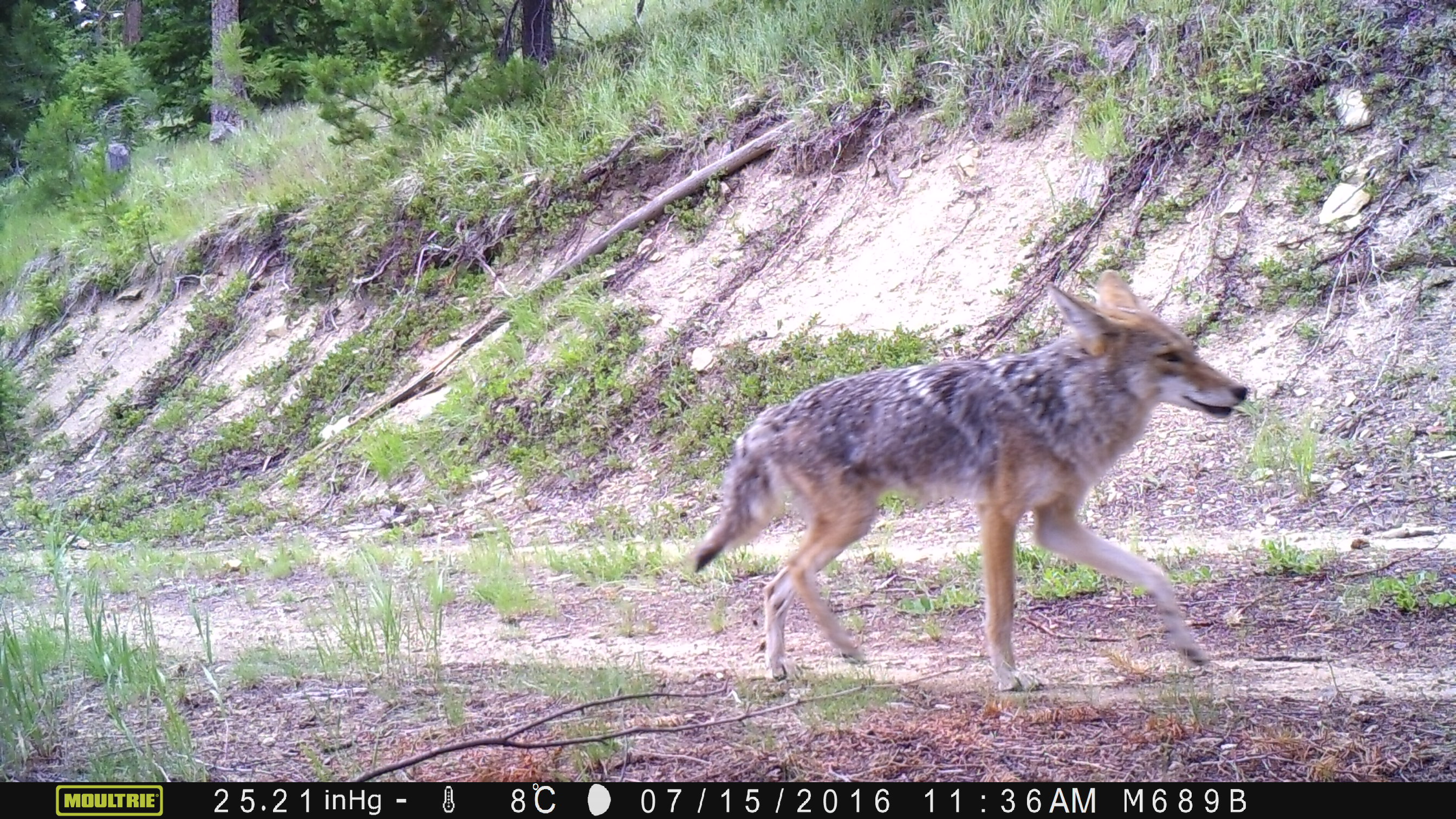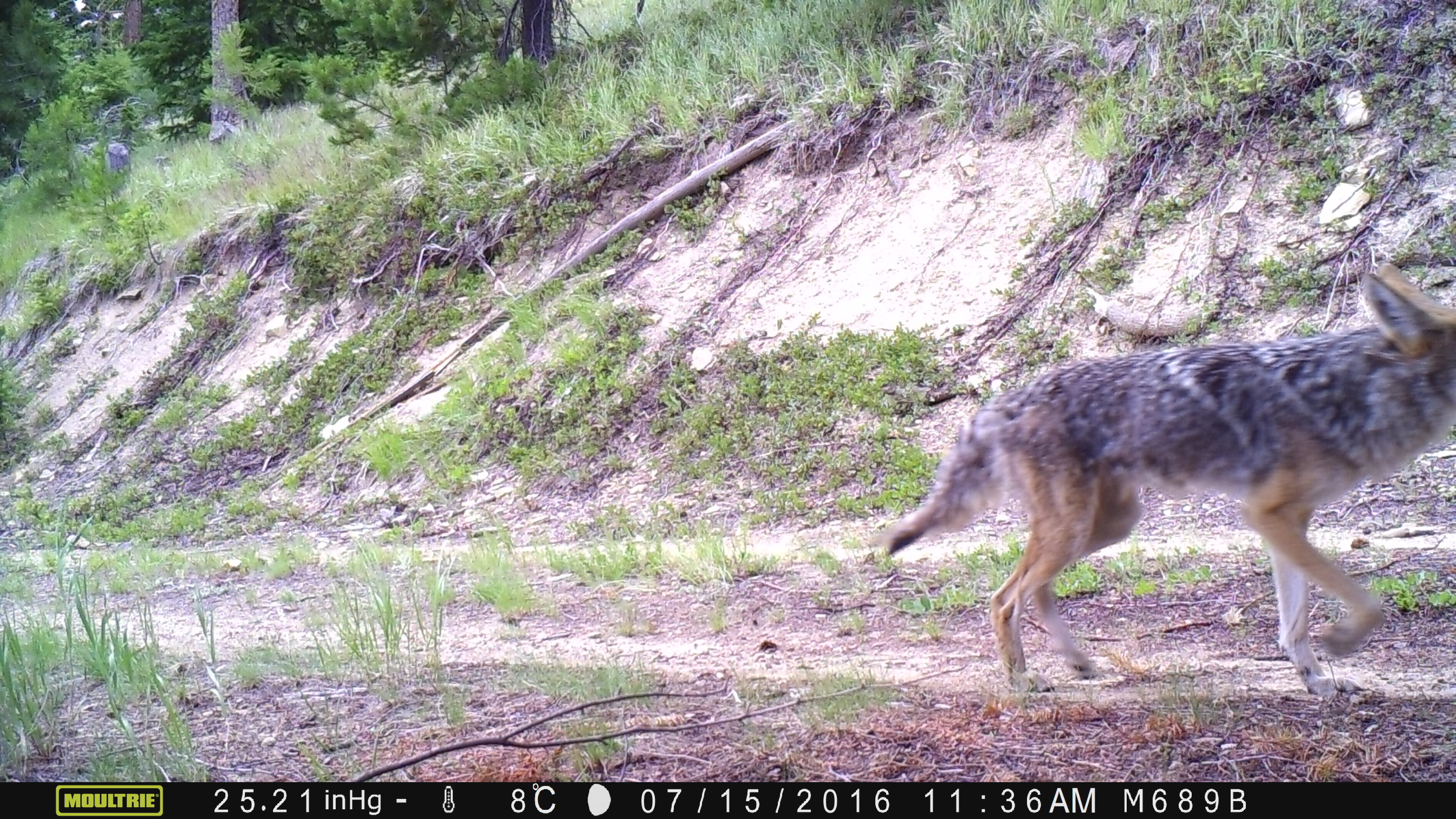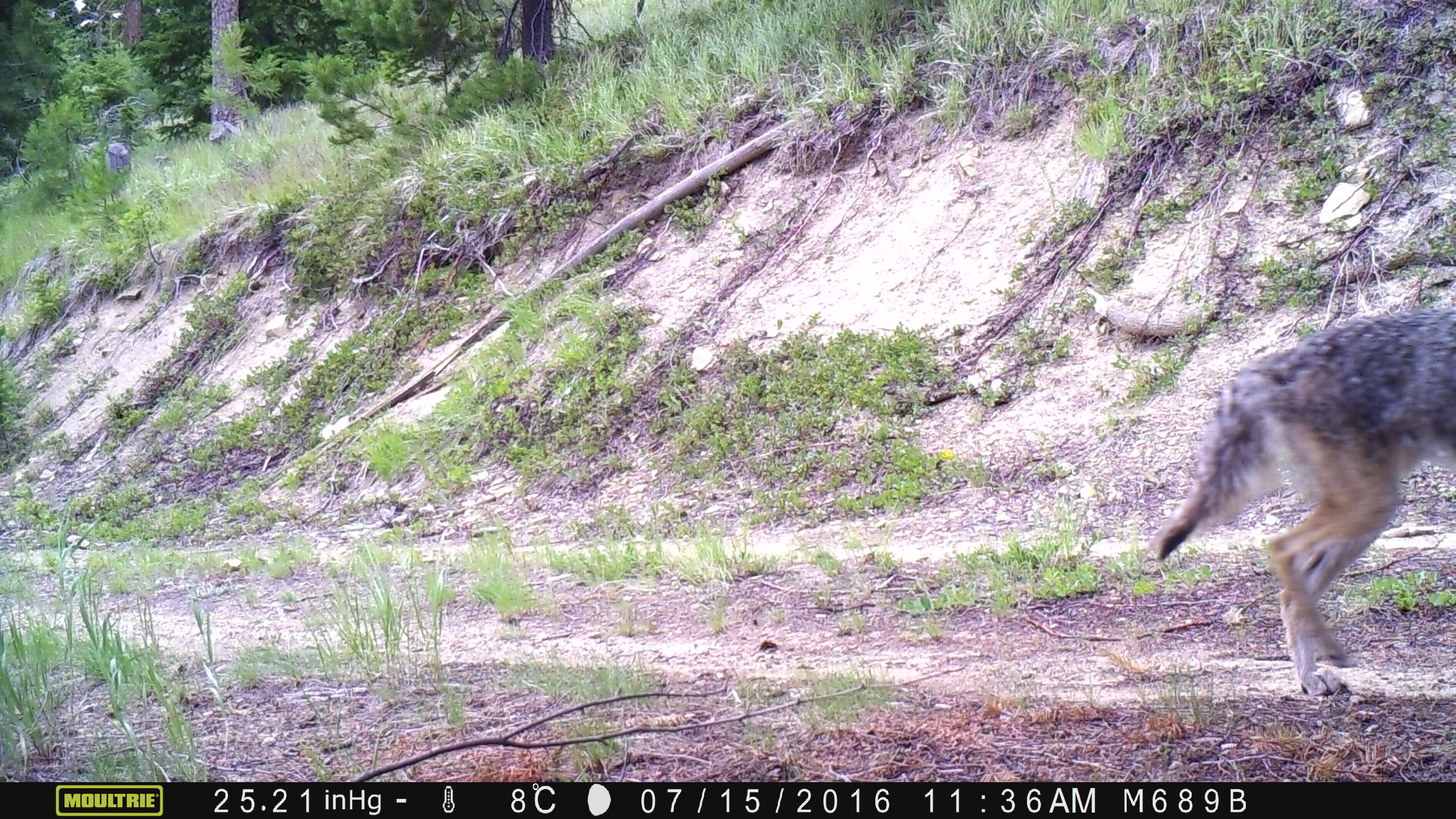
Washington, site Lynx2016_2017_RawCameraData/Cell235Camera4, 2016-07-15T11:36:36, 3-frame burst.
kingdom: Animalia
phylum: Chordata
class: Mammalia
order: Carnivora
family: Canidae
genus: Canis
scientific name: Canis latrans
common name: coyote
Canis latrans (coyote). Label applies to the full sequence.